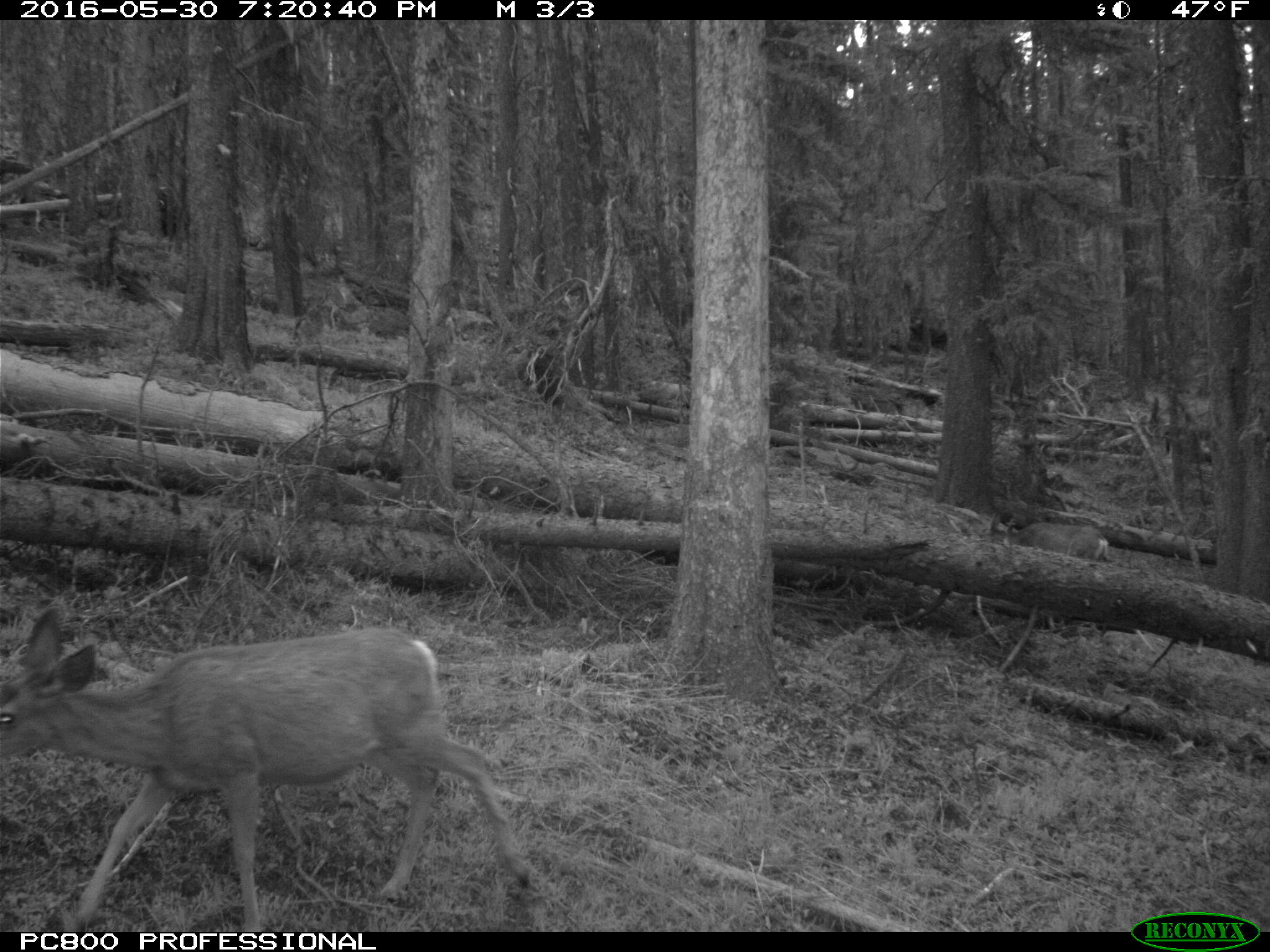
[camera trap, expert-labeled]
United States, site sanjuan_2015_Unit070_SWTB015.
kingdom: Animalia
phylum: Chordata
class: Mammalia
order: Artiodactyla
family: Cervidae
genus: Odocoileus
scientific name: Odocoileus hemionus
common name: mule deer